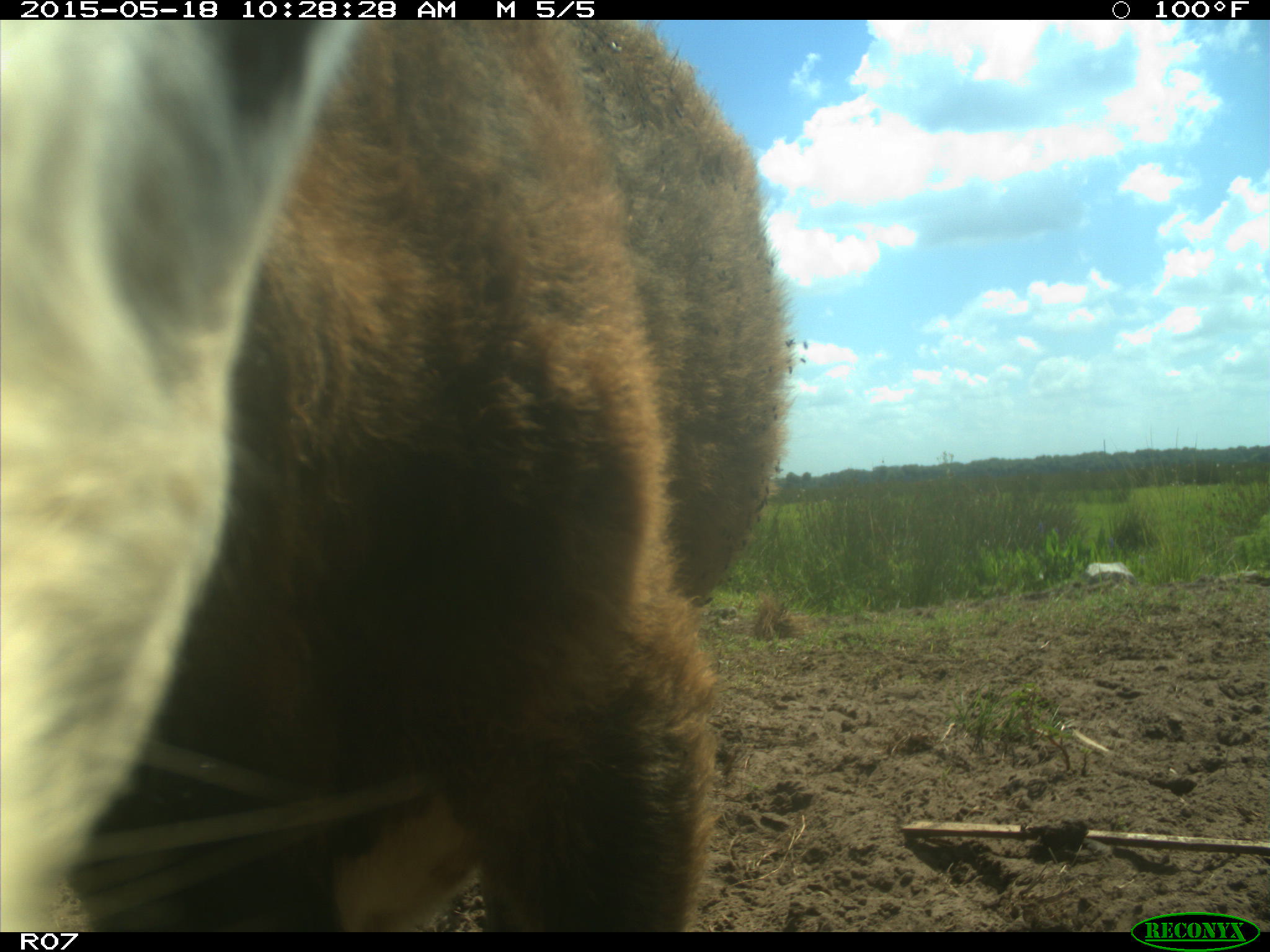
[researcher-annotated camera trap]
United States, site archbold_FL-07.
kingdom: Animalia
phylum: Chordata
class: Mammalia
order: Artiodactyla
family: Bovidae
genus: Bos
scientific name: Bos taurus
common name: domestic cow